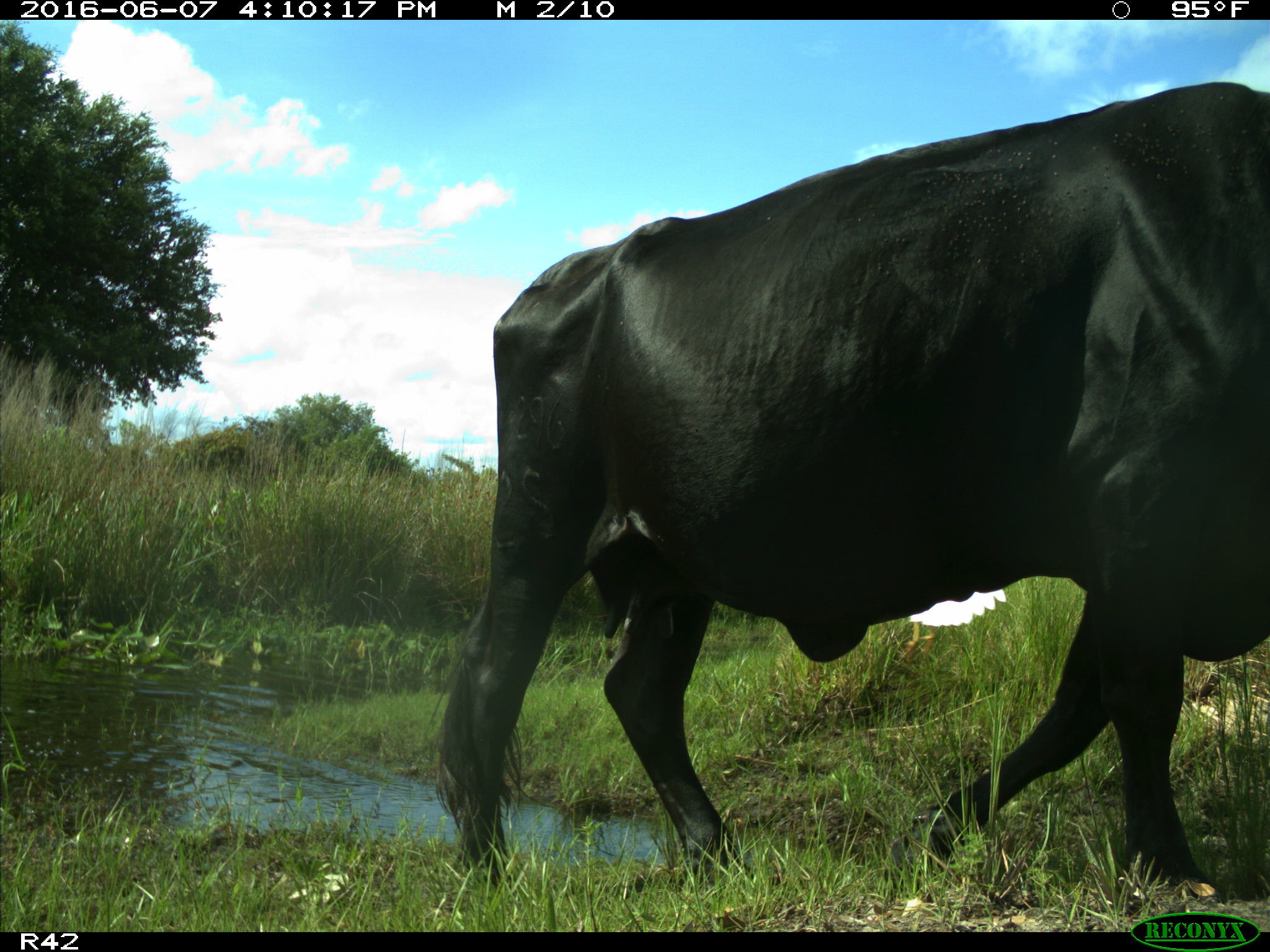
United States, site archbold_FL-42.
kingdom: Animalia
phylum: Chordata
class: Mammalia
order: Artiodactyla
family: Bovidae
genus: Bos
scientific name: Bos taurus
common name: domestic cow